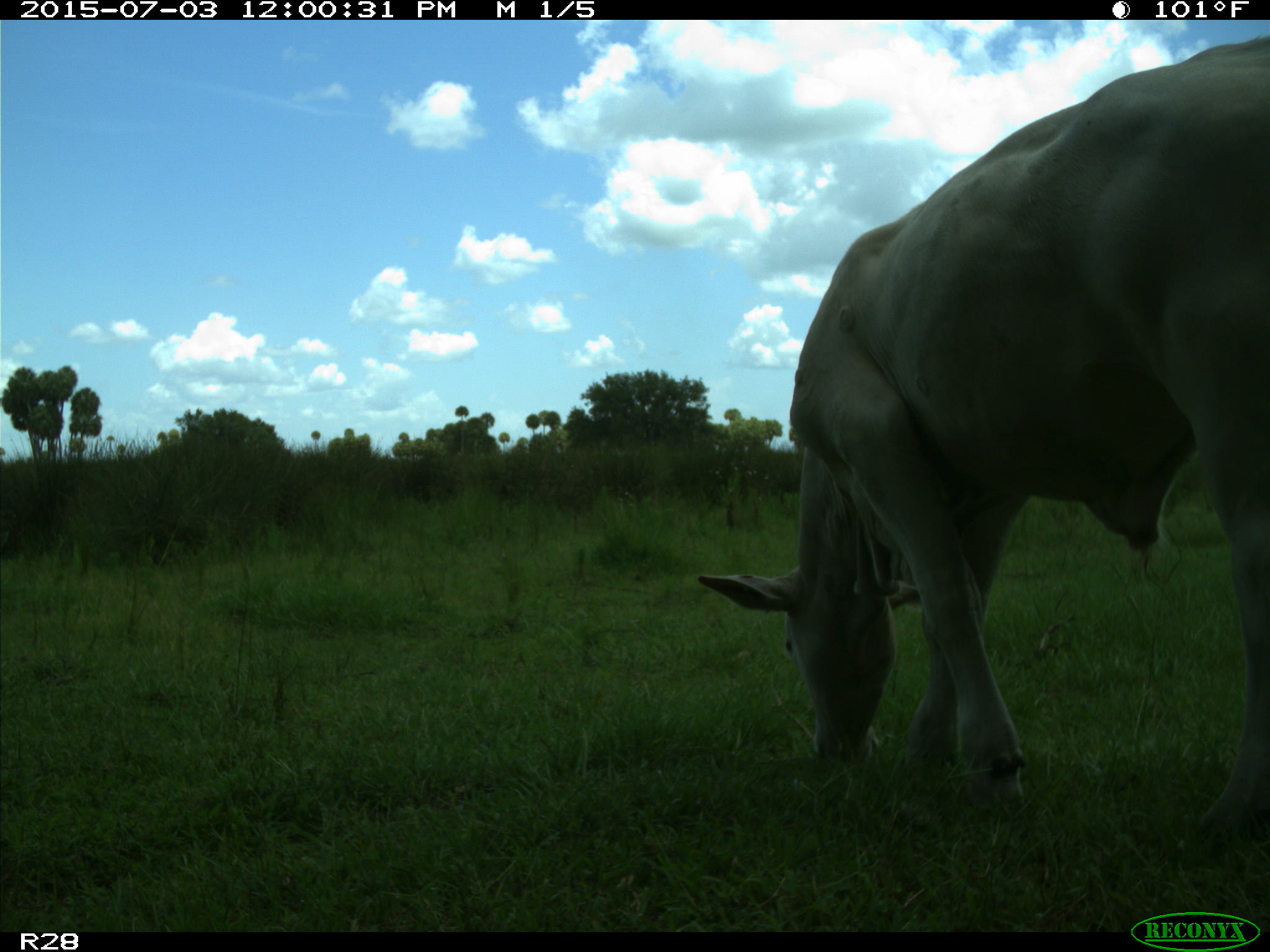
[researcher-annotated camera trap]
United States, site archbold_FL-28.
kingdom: Animalia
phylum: Chordata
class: Mammalia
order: Artiodactyla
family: Bovidae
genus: Bos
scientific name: Bos taurus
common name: domestic cow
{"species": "Bos taurus (domestic cow)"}